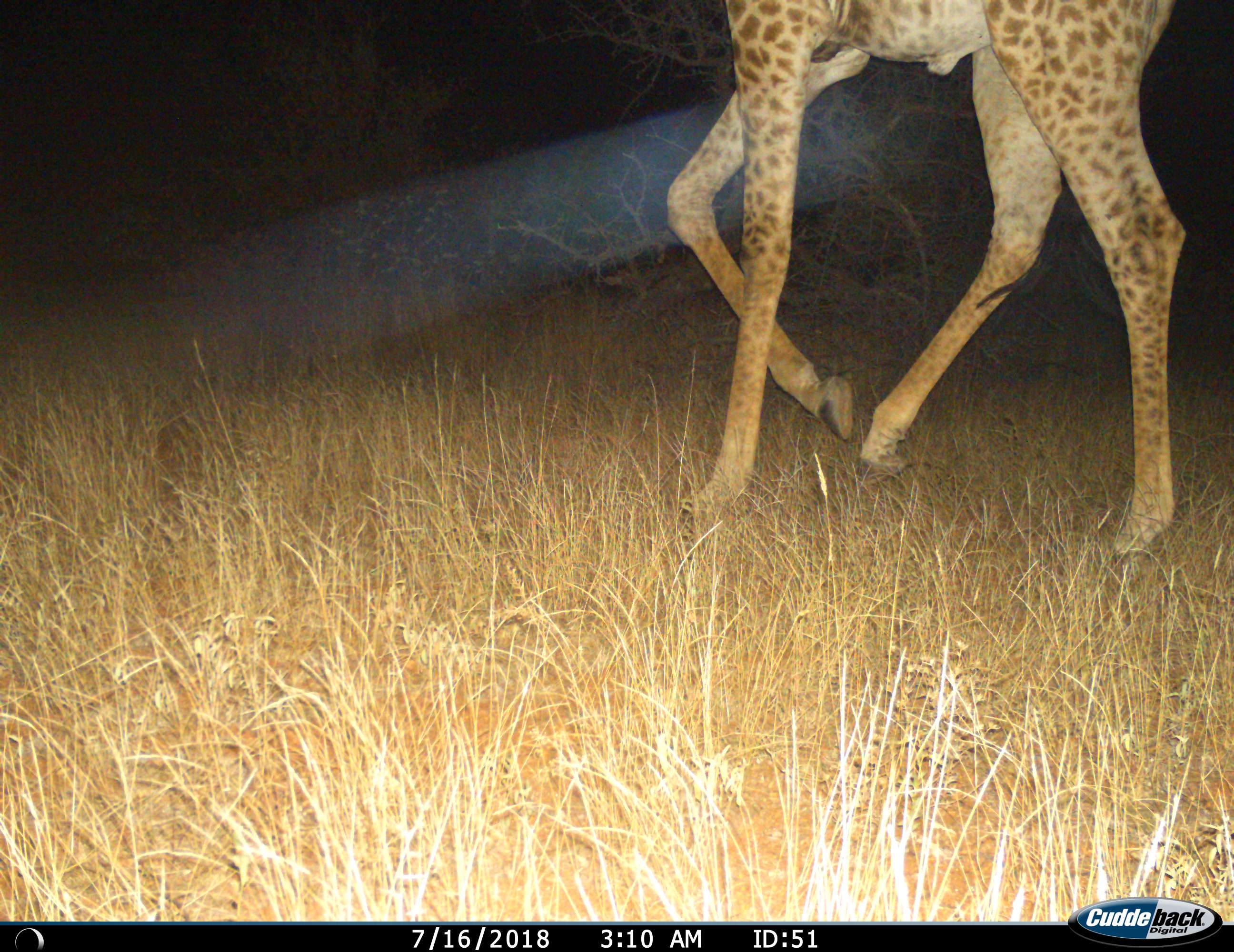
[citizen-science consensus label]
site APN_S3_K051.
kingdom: Animalia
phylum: Chordata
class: Mammalia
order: Artiodactyla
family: Giraffidae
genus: Giraffa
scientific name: Giraffa camelopardalis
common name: giraffe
Giraffe (Giraffa camelopardalis), count 1. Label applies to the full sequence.